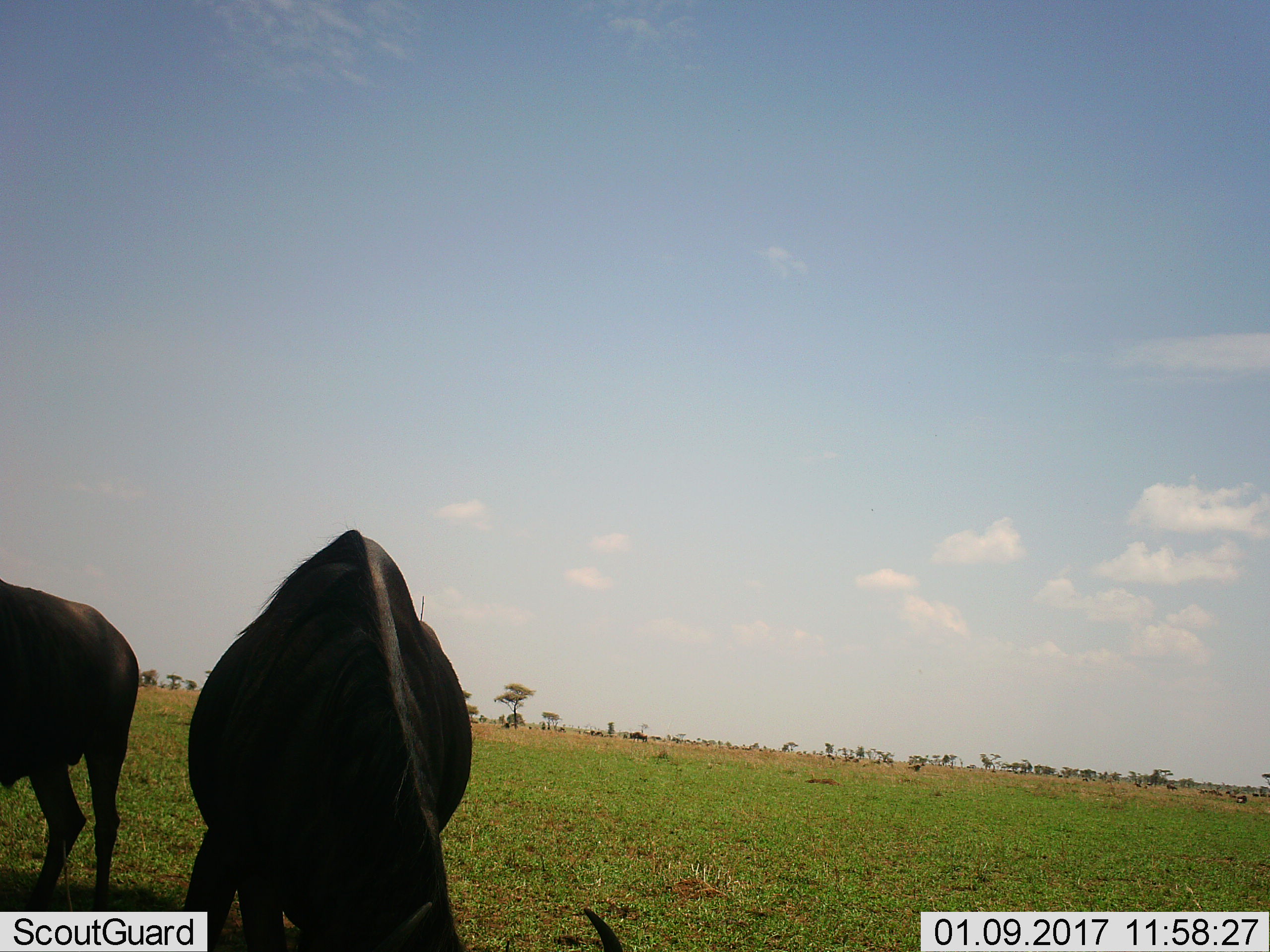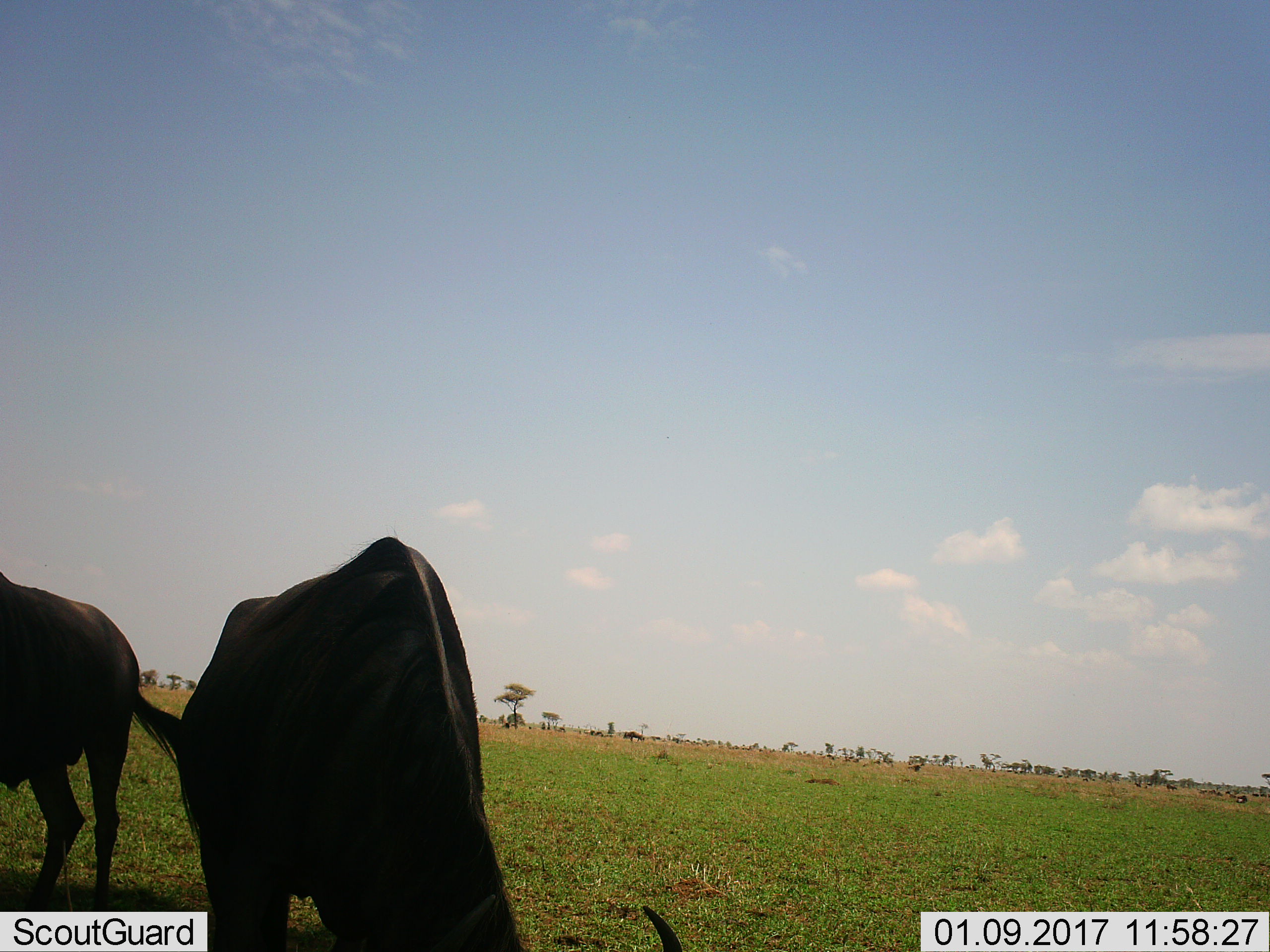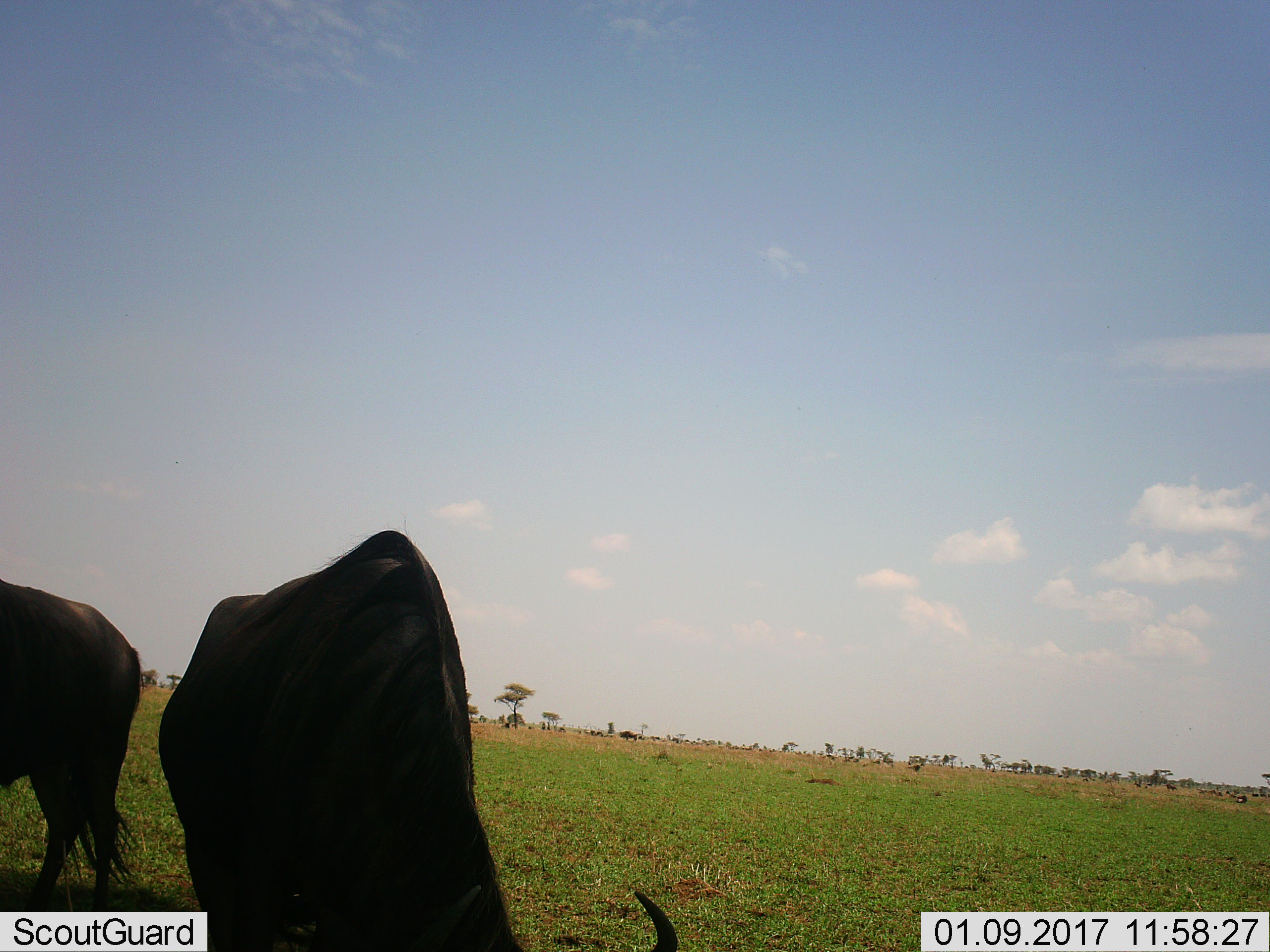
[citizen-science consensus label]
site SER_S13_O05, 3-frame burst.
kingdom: Animalia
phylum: Chordata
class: Mammalia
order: Artiodactyla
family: Bovidae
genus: Connochaetes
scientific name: Connochaetes taurinus taurinus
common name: blue wildebeest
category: wildebeestblue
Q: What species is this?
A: Wildebeestblue (blue wildebeest) (Connochaetes taurinus taurinus).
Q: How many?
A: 11-50.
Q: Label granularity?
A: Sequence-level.